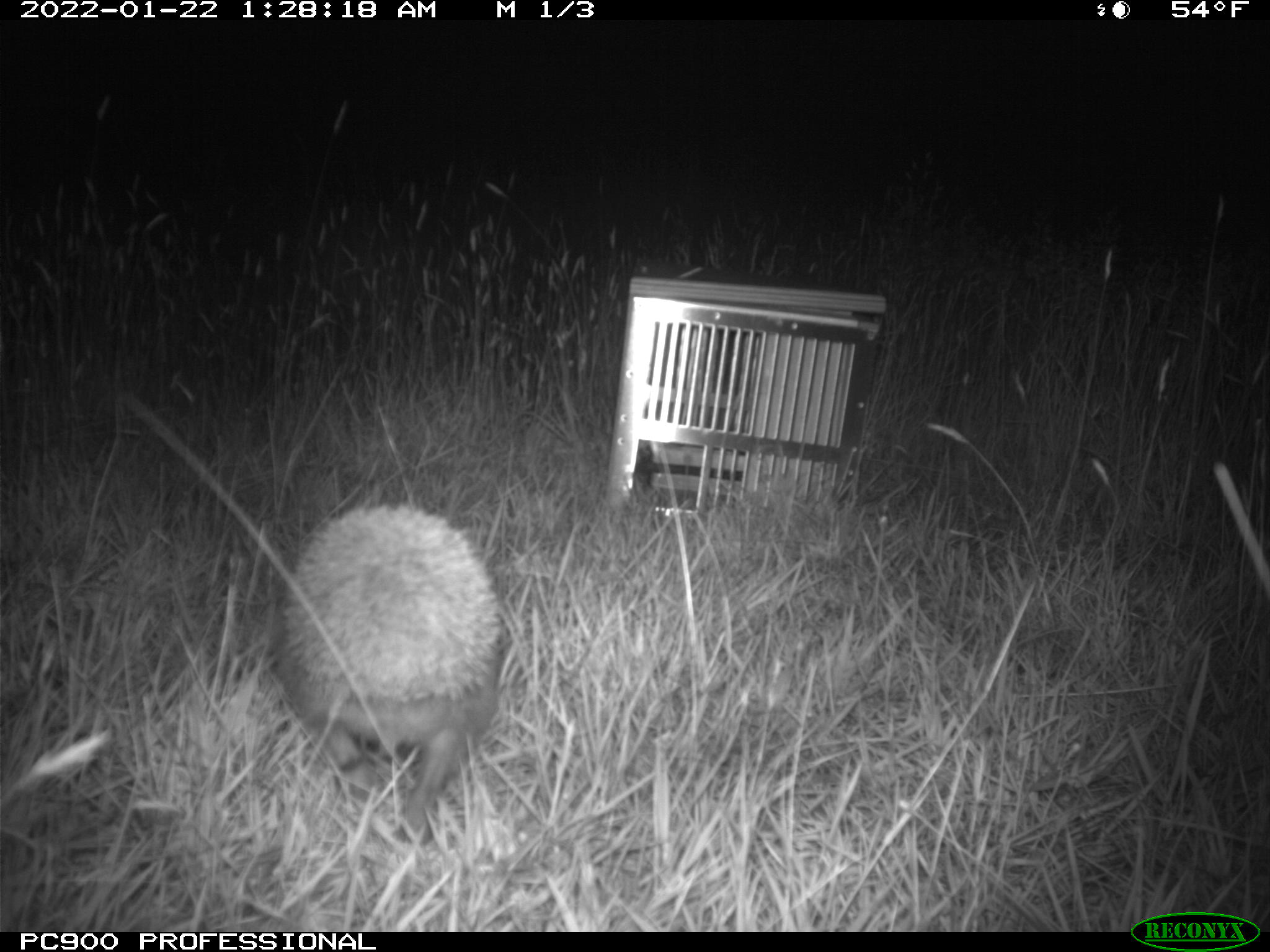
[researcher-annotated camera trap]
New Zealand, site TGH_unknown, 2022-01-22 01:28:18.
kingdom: Animalia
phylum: Chordata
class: Mammalia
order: Eulipotyphla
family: Erinaceidae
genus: Erinaceus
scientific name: Erinaceus europaeus europaeus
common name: european hedgehog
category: hedgehog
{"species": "hedgehog (european hedgehog) (Erinaceus europaeus europaeus)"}